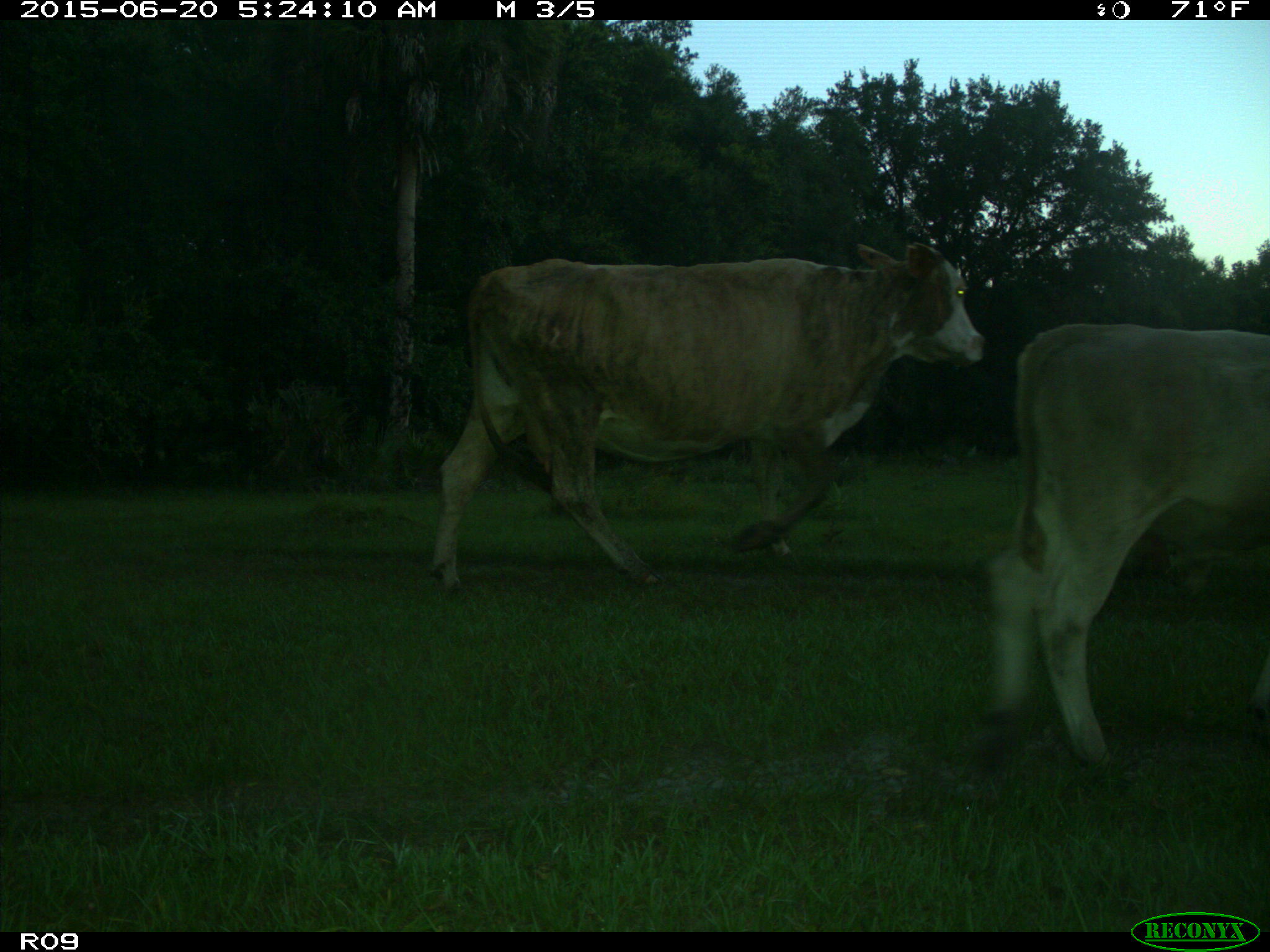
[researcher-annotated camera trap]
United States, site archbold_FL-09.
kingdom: Animalia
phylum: Chordata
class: Mammalia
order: Artiodactyla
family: Bovidae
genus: Bos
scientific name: Bos taurus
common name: domestic cow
Bos taurus (domestic cow).